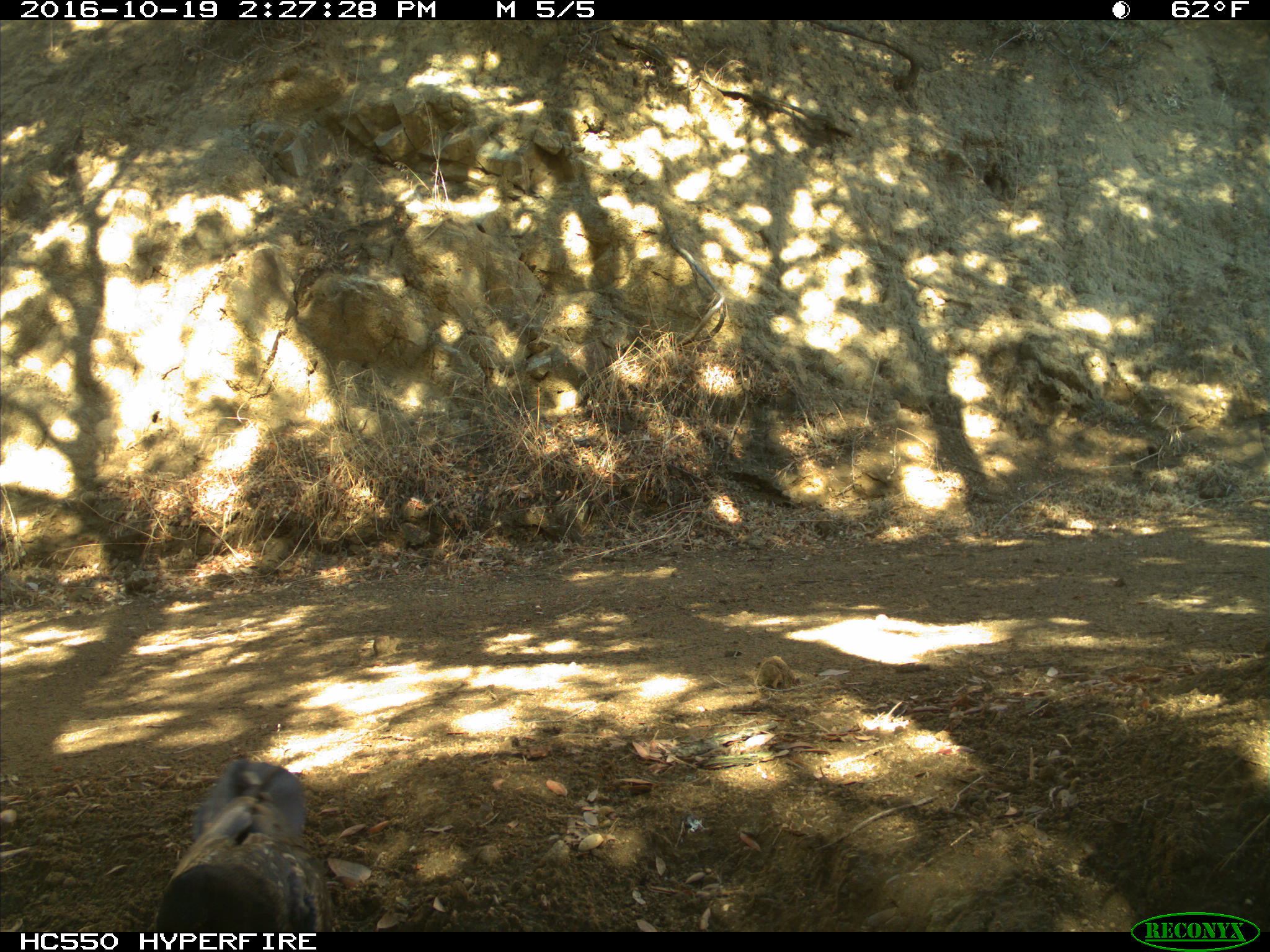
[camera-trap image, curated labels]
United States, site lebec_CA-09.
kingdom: Animalia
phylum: Chordata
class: Aves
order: Passeriformes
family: Corvidae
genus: Corvus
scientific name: Corvus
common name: crows and ravens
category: unidentified corvus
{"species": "unidentified corvus (crows and ravens) (Corvus)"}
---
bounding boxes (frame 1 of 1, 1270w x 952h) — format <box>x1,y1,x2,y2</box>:
animal: <box>154,757,335,932</box>